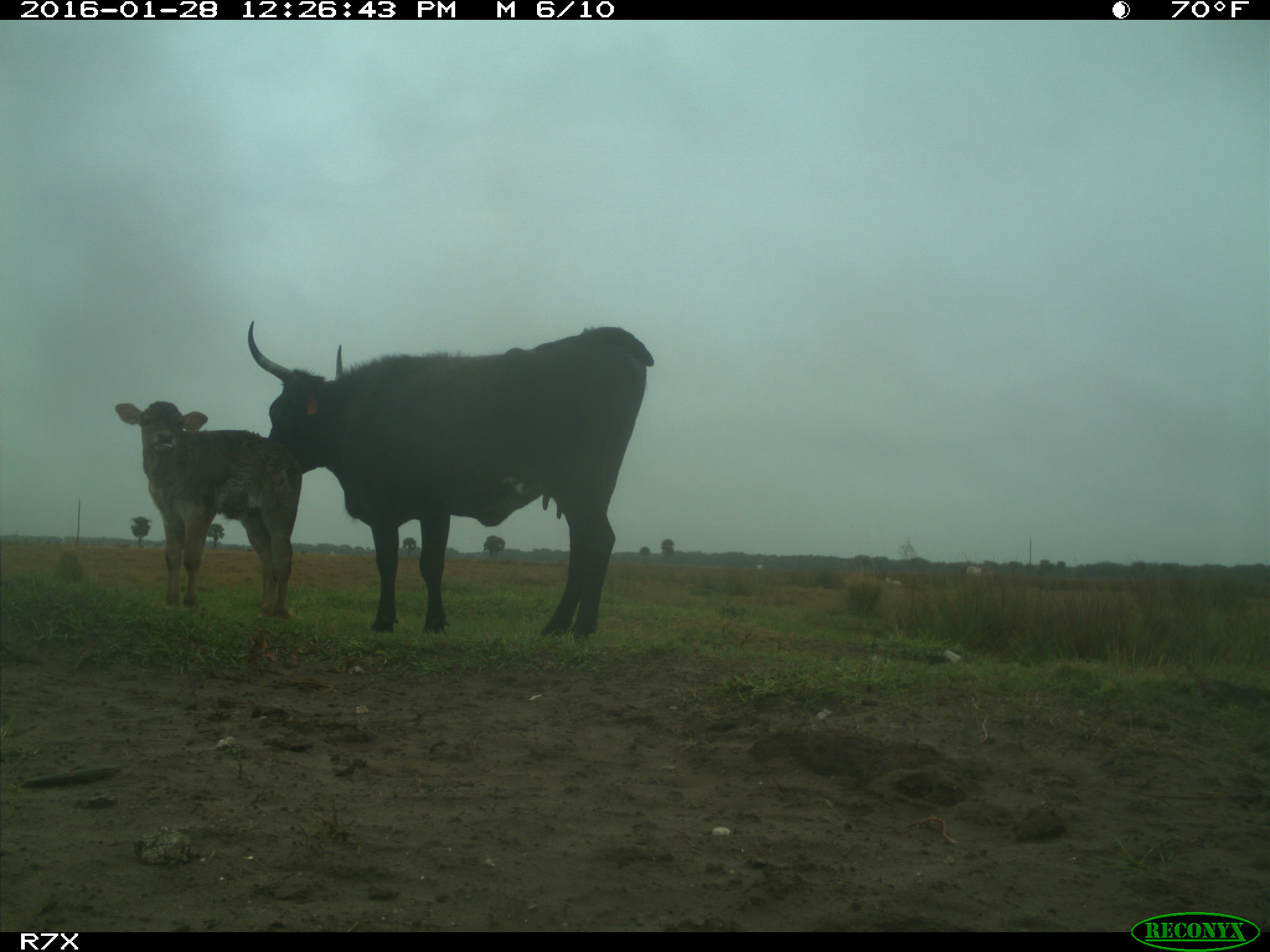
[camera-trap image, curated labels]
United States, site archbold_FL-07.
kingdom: Animalia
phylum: Chordata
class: Mammalia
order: Artiodactyla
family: Bovidae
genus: Bos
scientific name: Bos taurus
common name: domestic cow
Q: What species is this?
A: Bos taurus (domestic cow).